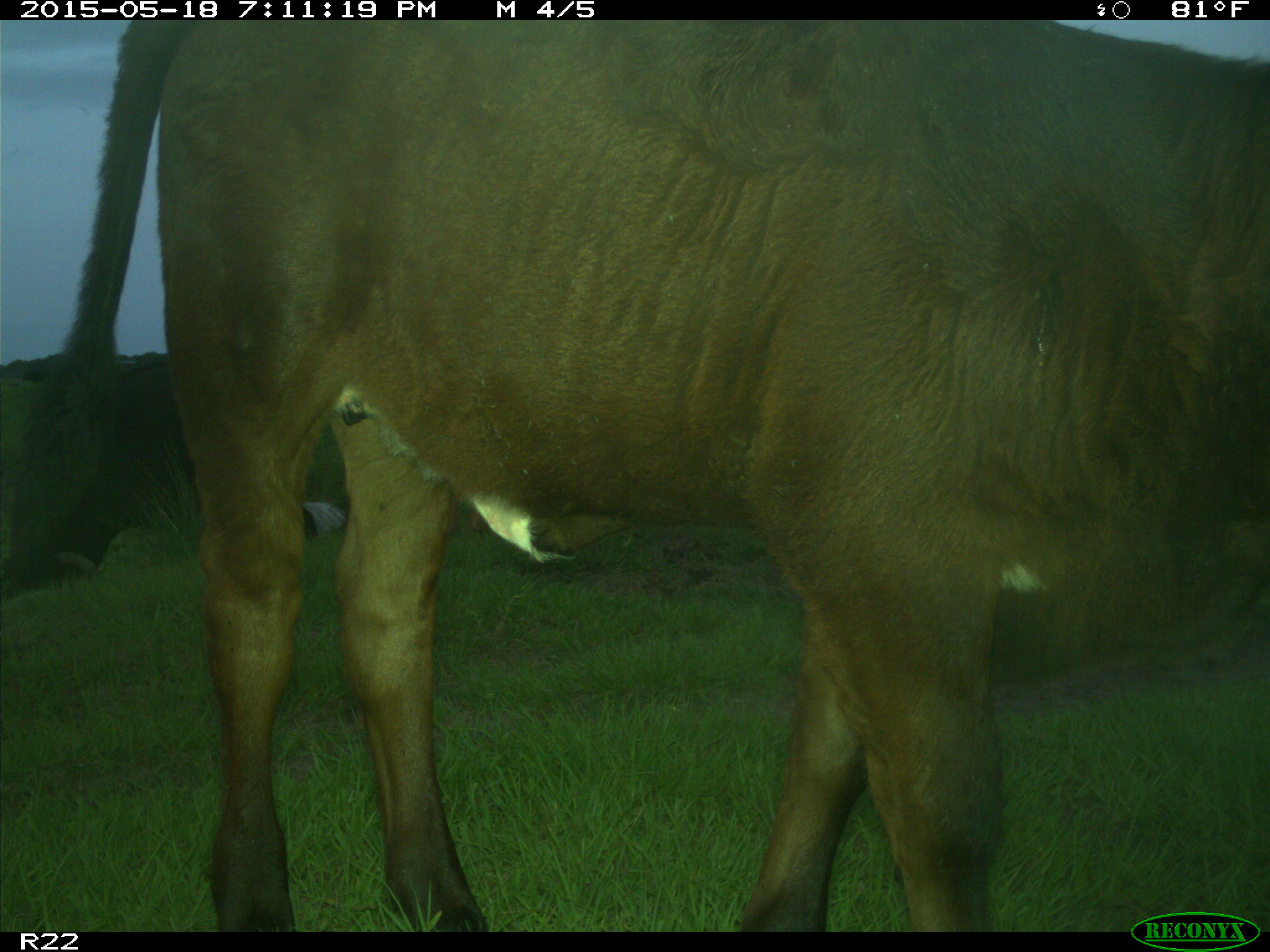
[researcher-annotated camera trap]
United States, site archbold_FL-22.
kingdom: Animalia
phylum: Chordata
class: Mammalia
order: Artiodactyla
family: Bovidae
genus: Bos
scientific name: Bos taurus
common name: domestic cow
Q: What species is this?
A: Bos taurus (domestic cow).